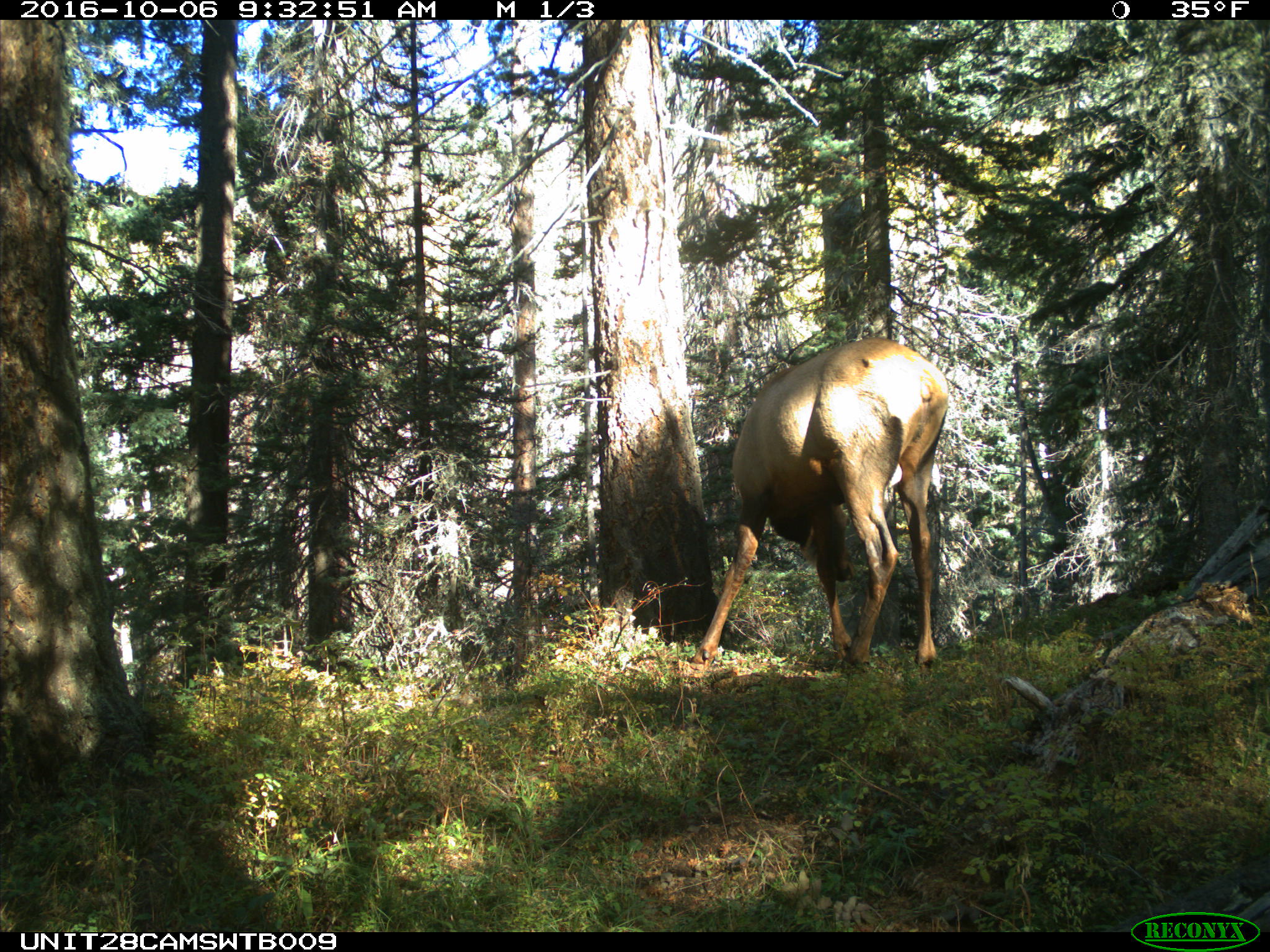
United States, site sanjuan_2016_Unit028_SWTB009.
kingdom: Animalia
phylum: Chordata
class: Mammalia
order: Artiodactyla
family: Cervidae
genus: Cervus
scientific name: Cervus elaphus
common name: red deer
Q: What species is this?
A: Cervus elaphus (red deer).